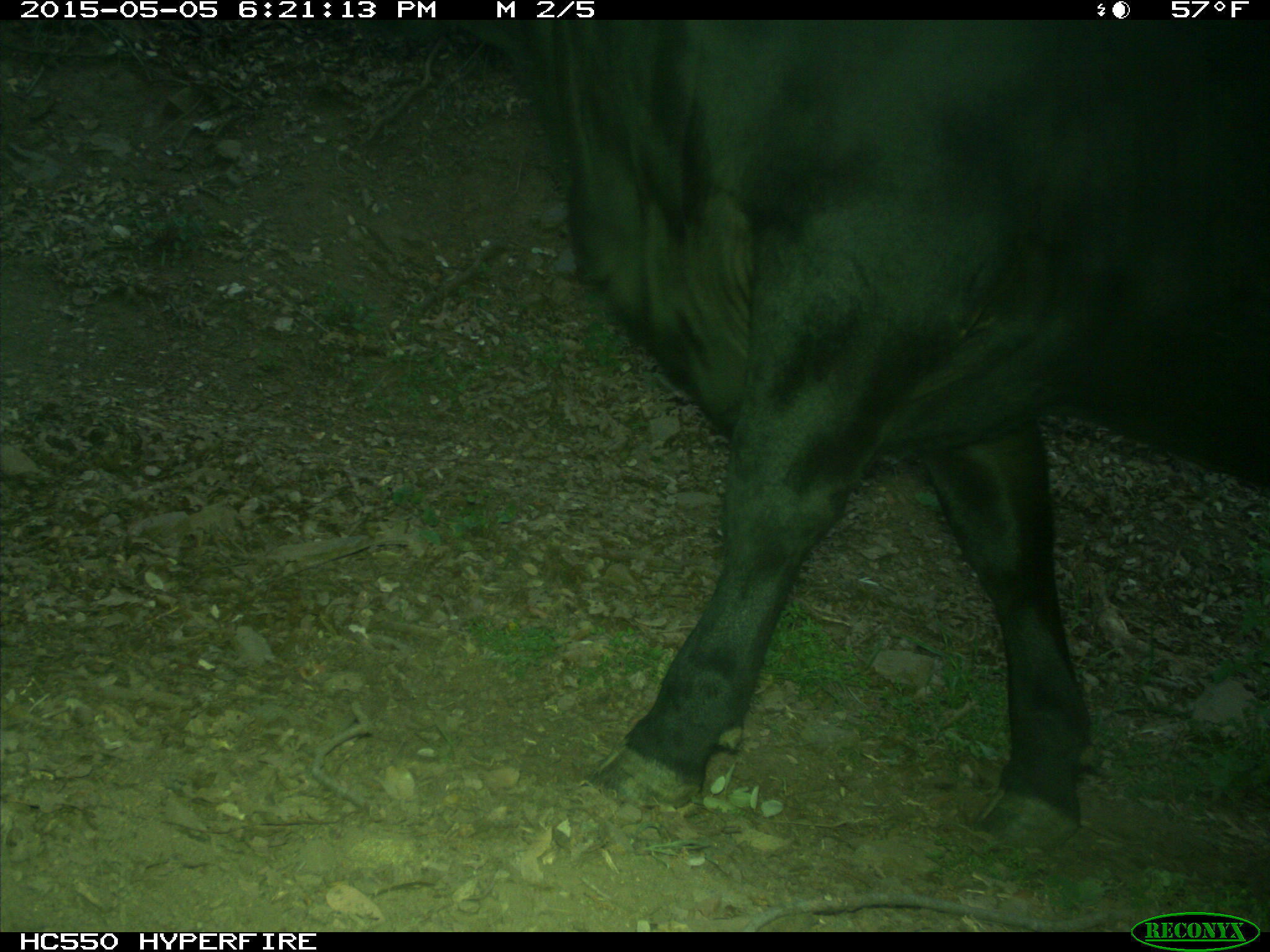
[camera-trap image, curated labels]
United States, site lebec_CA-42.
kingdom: Animalia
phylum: Chordata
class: Mammalia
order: Artiodactyla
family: Bovidae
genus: Bos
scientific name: Bos taurus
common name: domestic cow